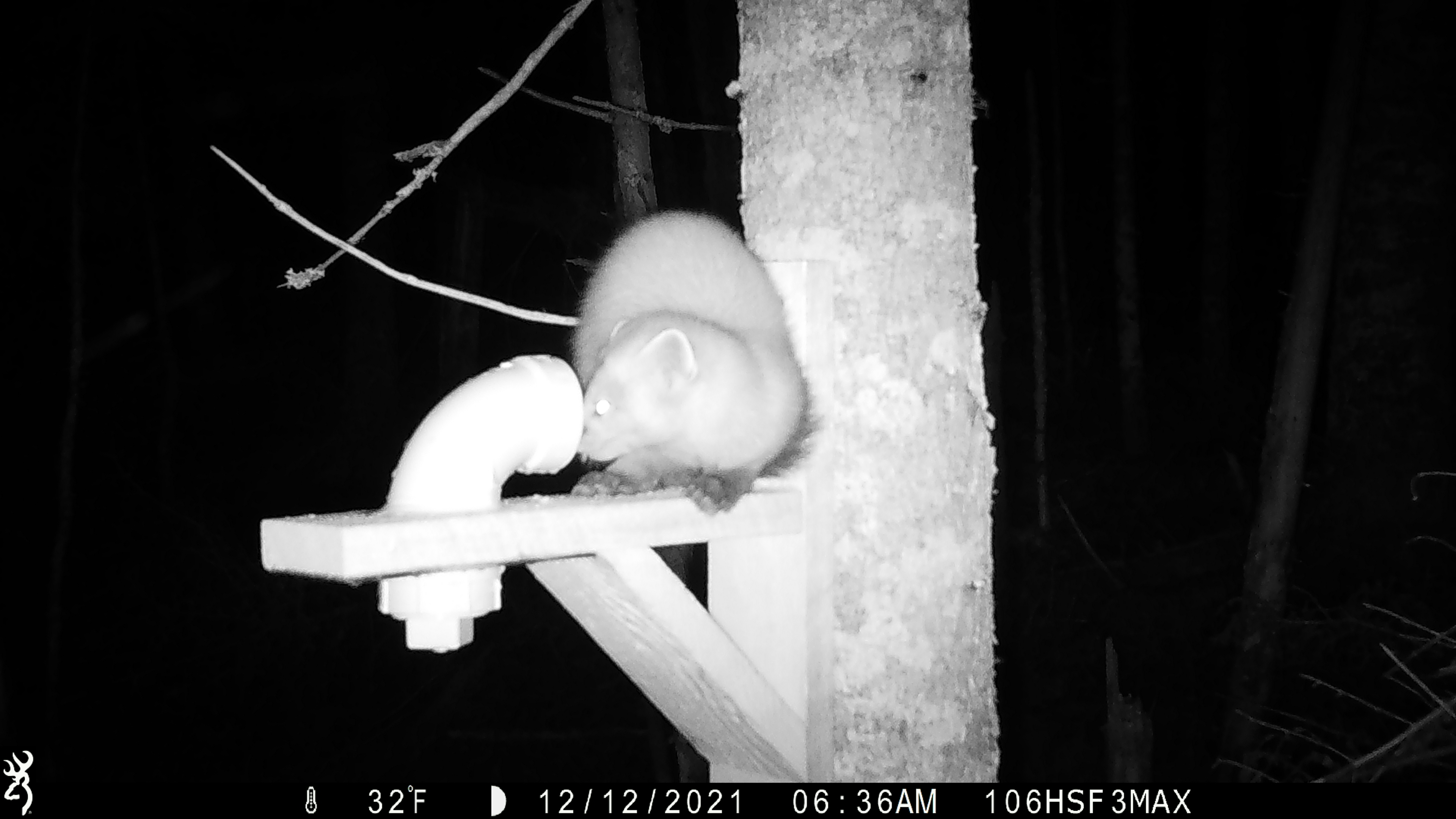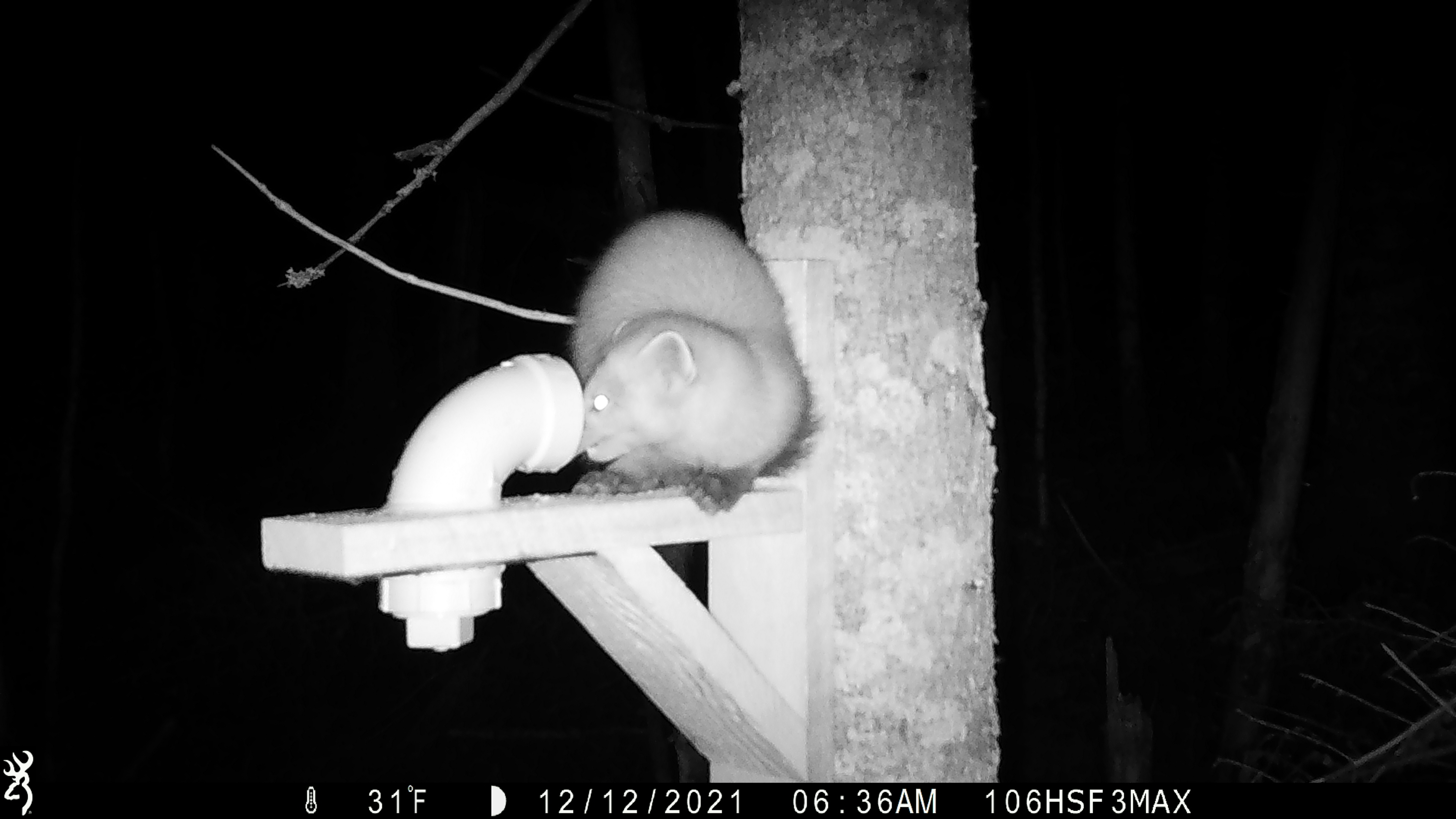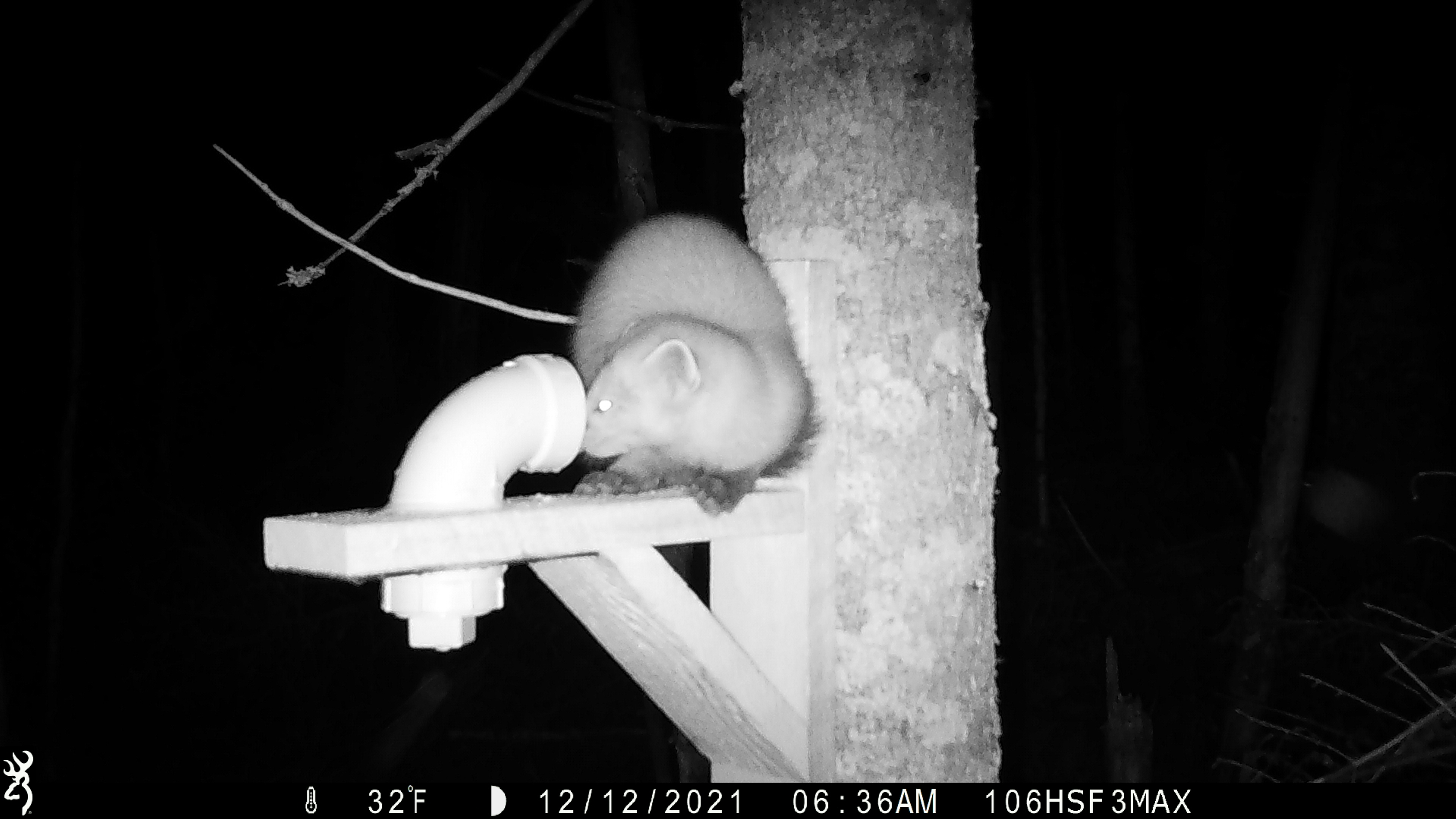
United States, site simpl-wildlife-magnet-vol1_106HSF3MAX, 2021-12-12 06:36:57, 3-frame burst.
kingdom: Animalia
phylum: Chordata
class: Mammalia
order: Carnivora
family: Mustelidae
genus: Martes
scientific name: Martes americana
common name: american marten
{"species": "american marten (Martes americana)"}